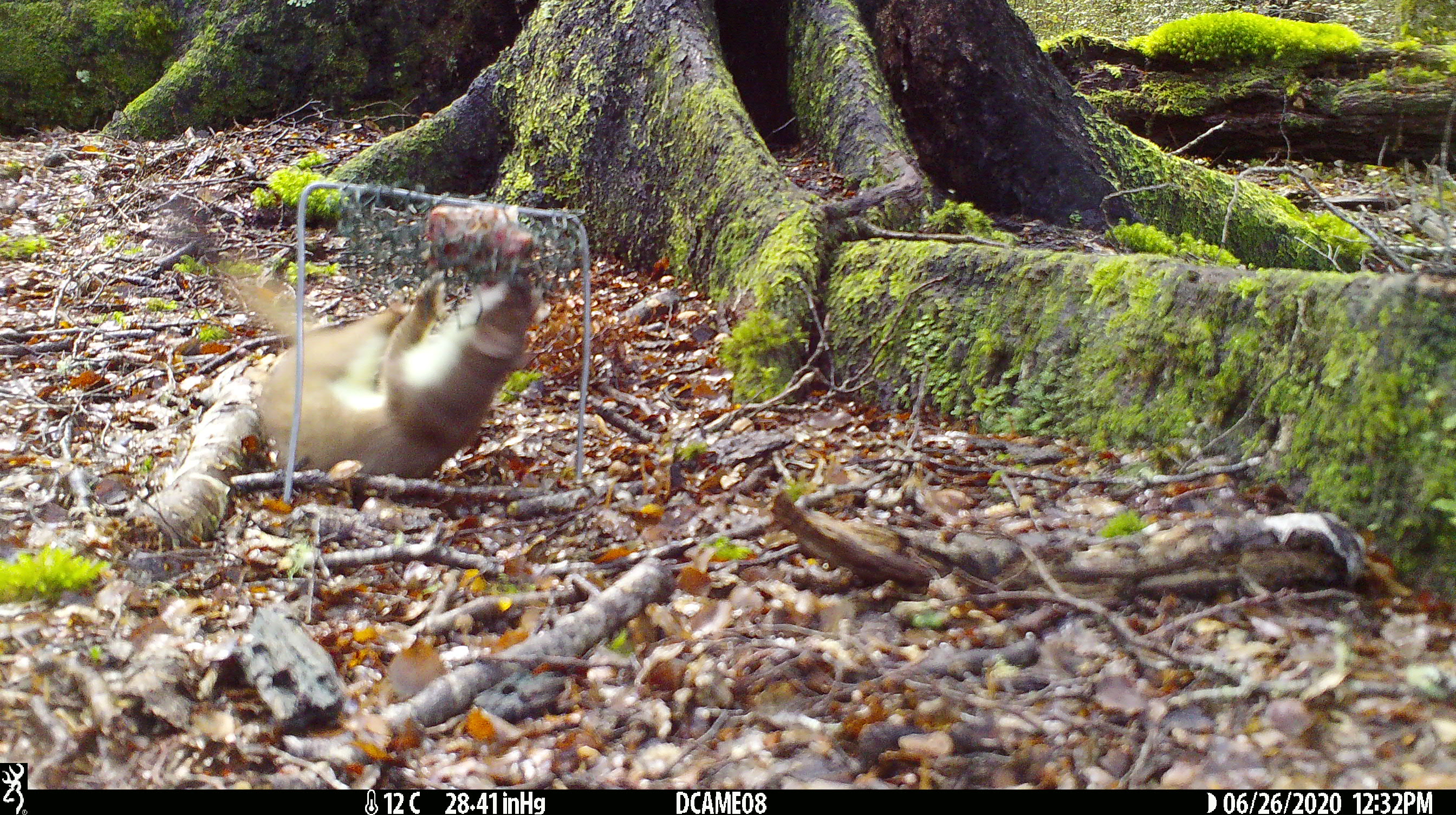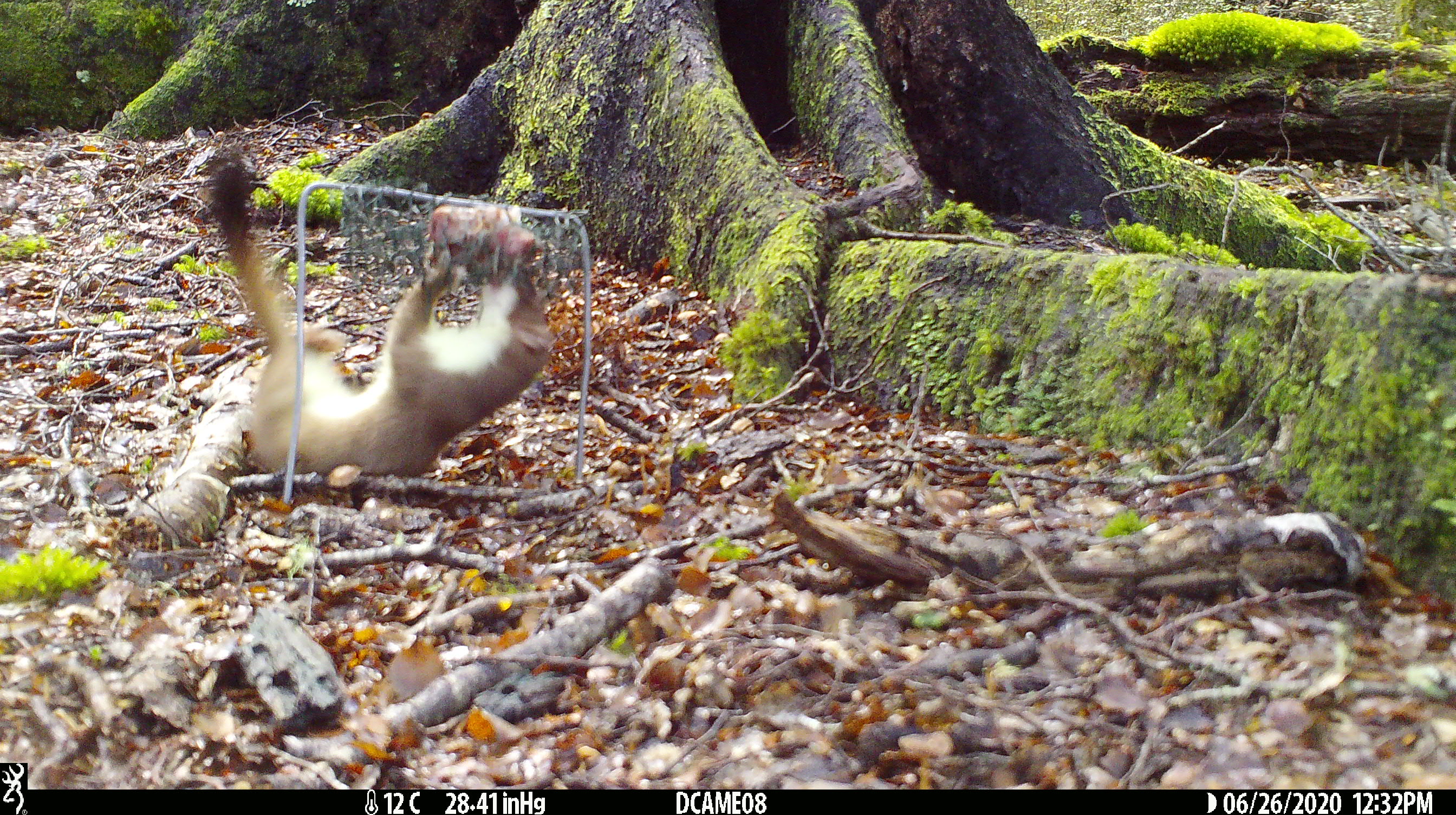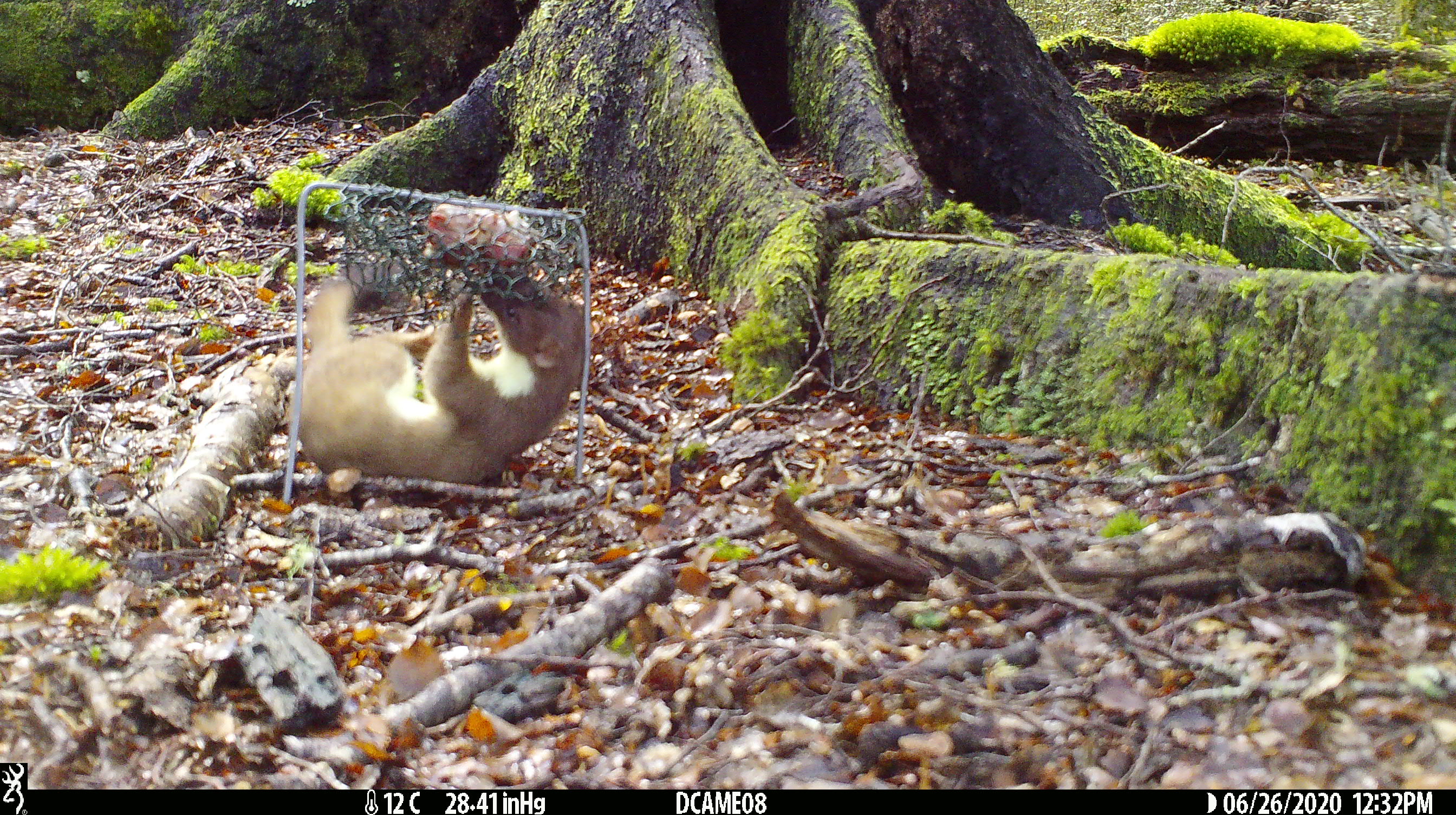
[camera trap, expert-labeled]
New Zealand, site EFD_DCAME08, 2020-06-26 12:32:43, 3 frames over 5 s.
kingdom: Animalia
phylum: Chordata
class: Mammalia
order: Carnivora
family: Mustelidae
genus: Mustela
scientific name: Mustela erminea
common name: stoat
Stoat (Mustela erminea).